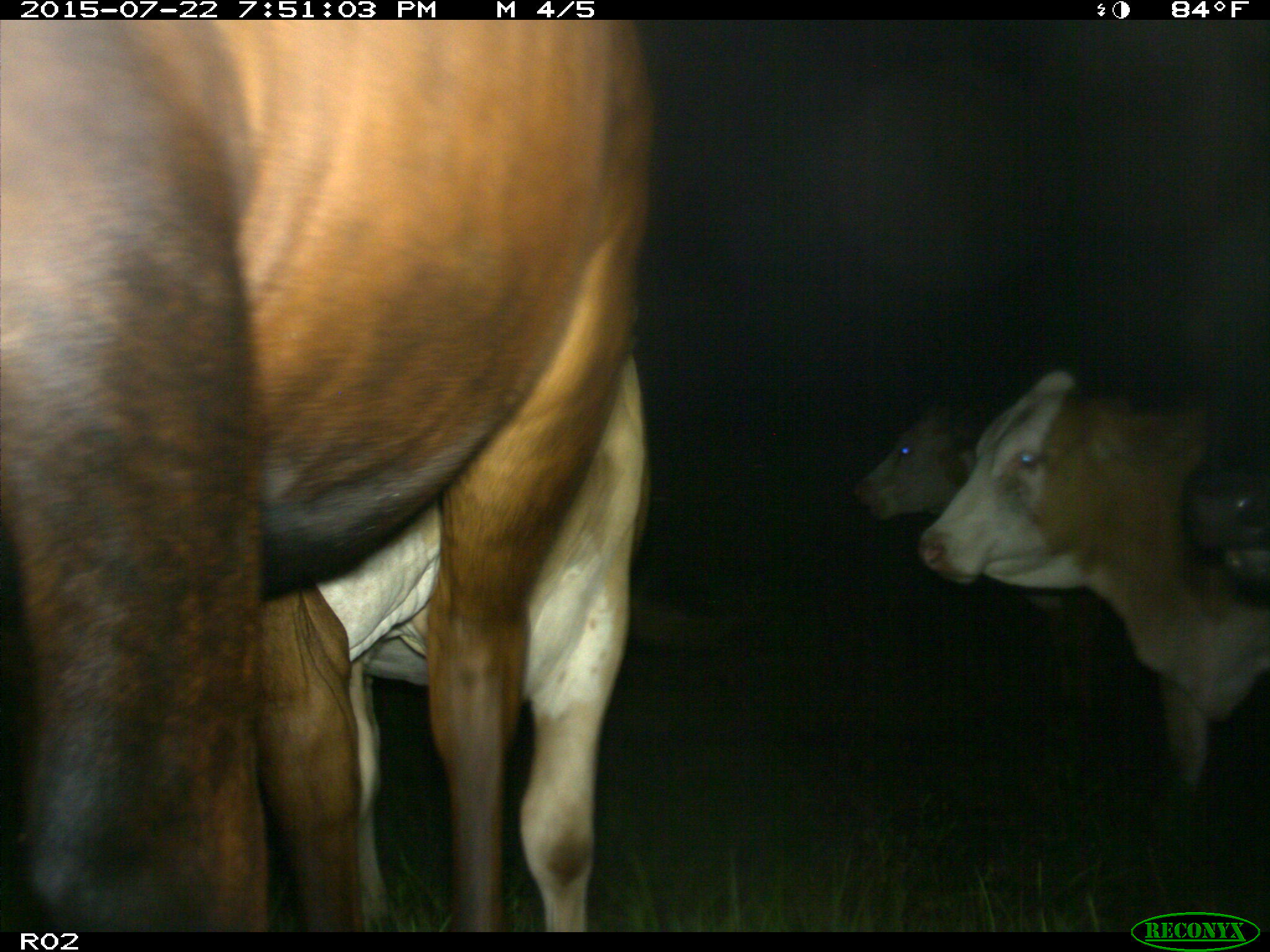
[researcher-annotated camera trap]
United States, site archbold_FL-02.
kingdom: Animalia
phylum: Chordata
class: Mammalia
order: Artiodactyla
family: Bovidae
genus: Bos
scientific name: Bos taurus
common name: domestic cow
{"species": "Bos taurus (domestic cow)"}